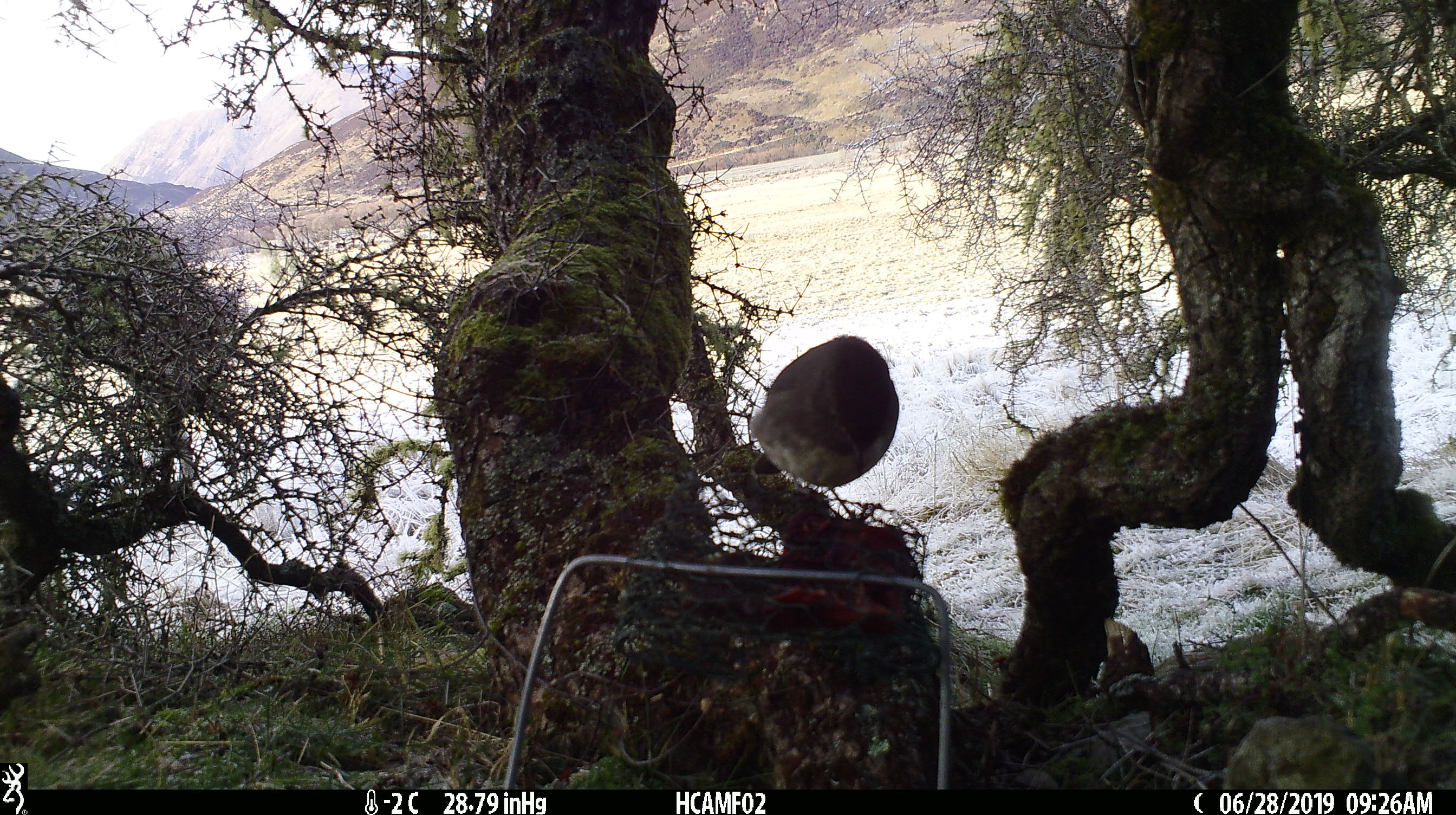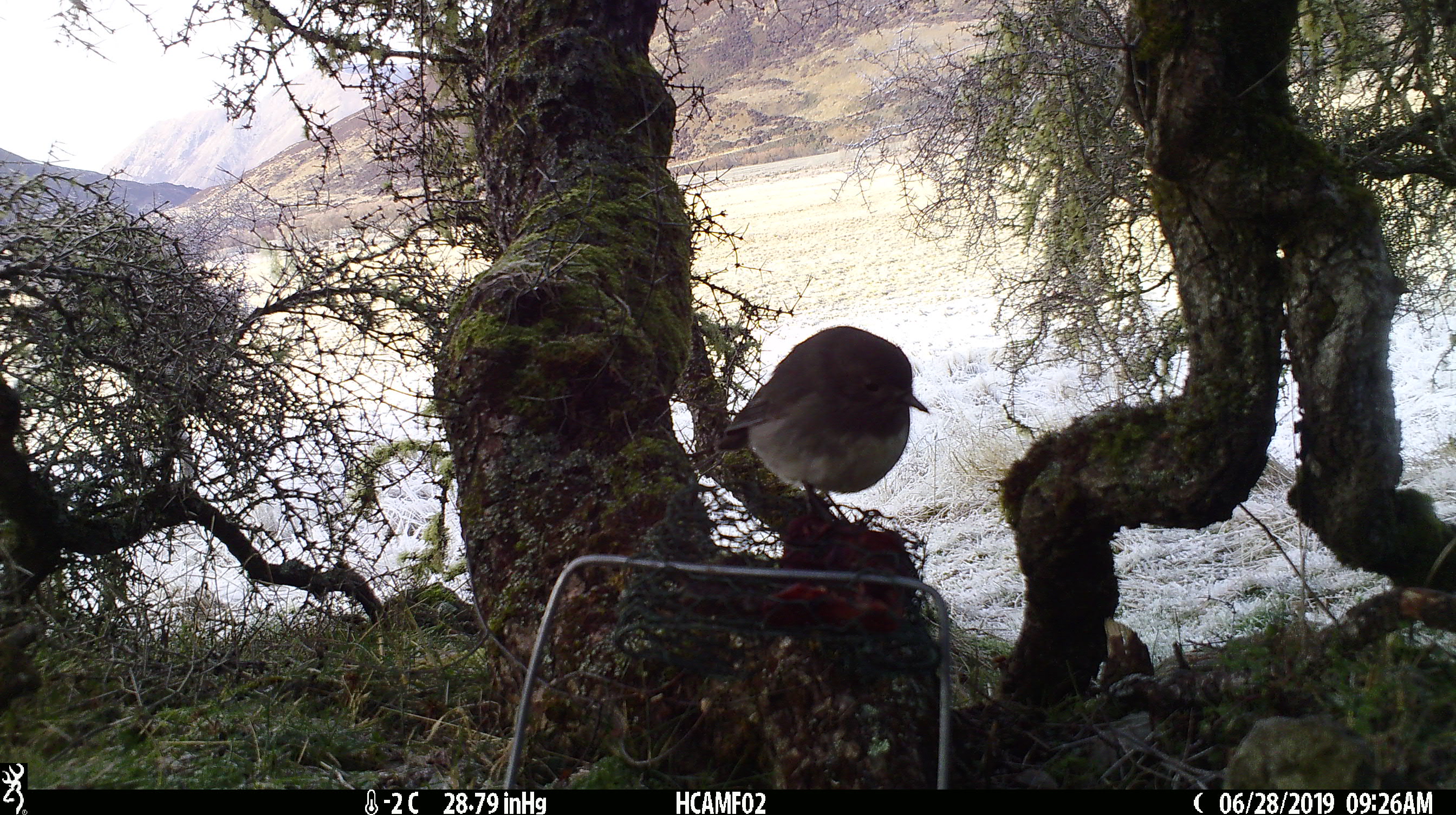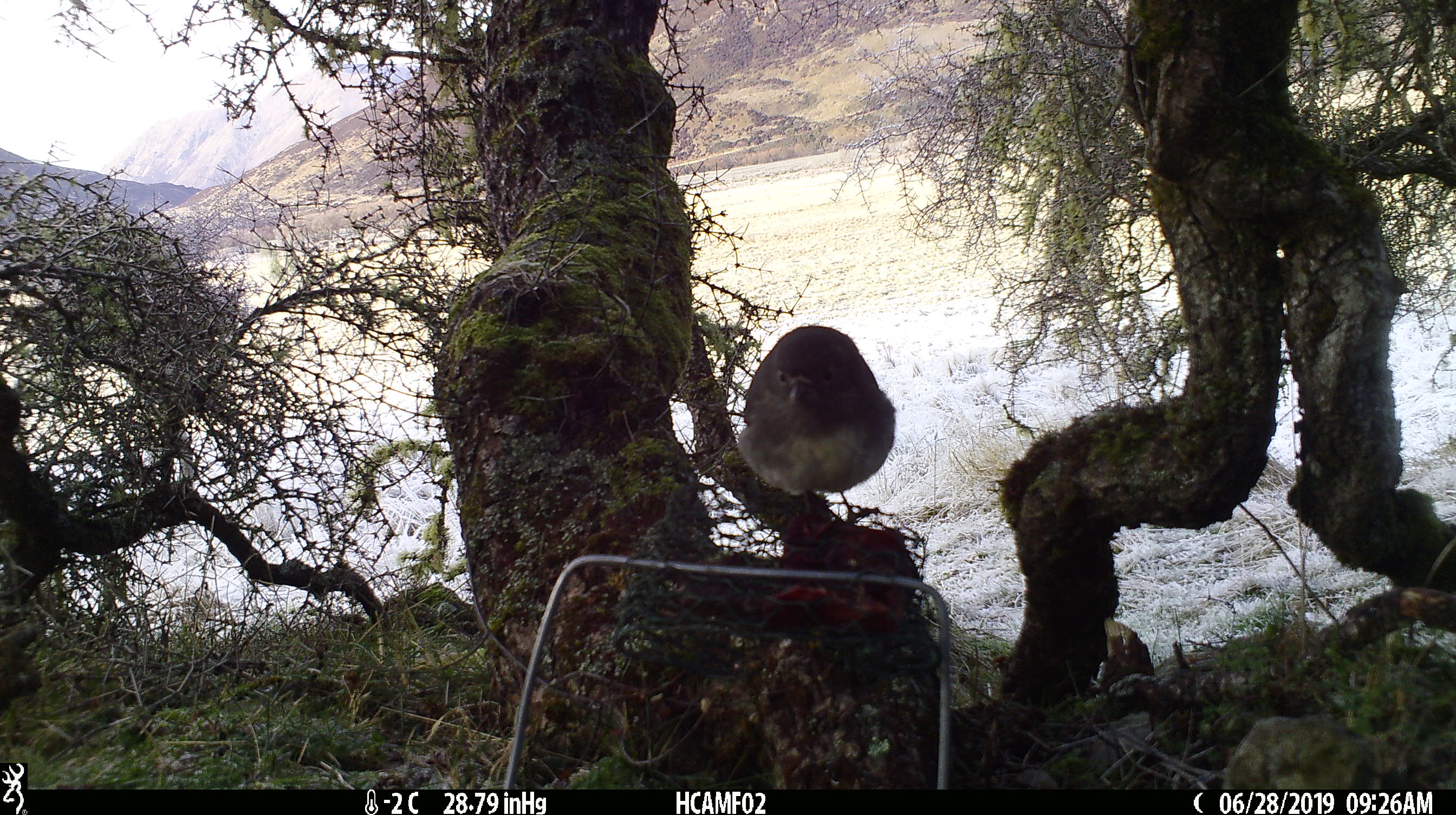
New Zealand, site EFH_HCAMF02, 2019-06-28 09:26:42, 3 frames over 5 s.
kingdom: Animalia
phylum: Chordata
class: Aves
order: Passeriformes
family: Petroicidae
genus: Petroica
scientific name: Petroica australis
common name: new zealand robin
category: robin